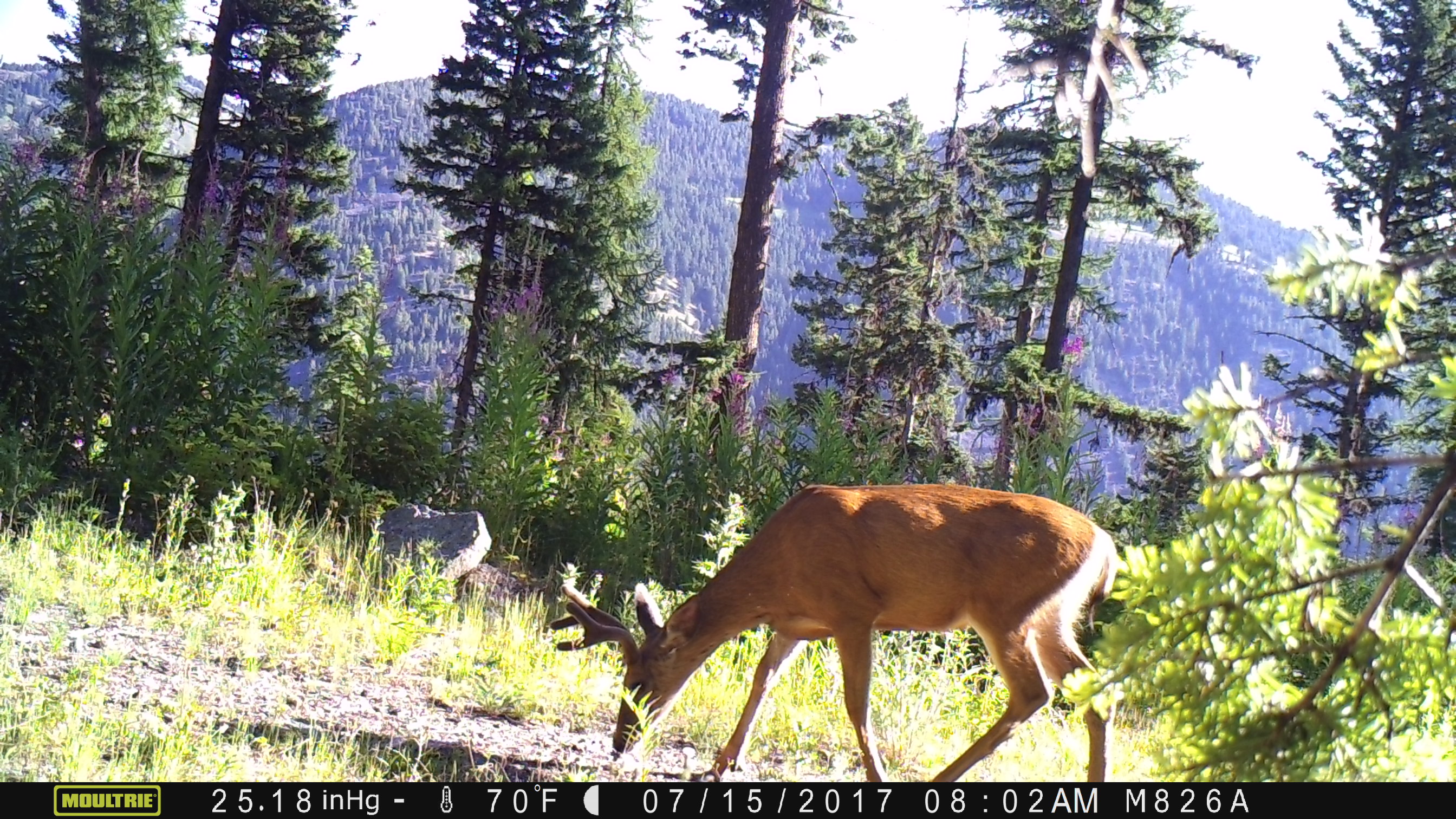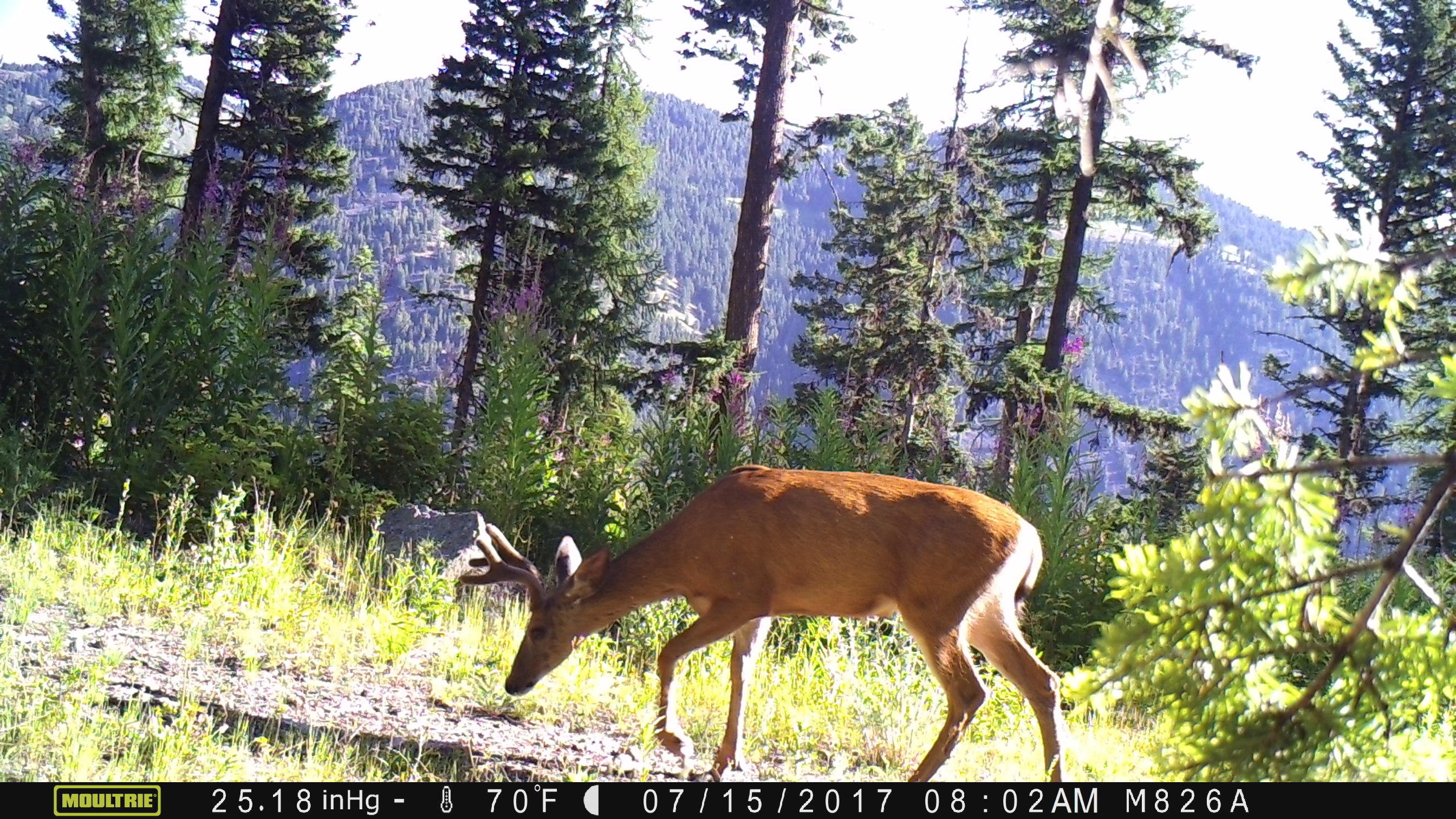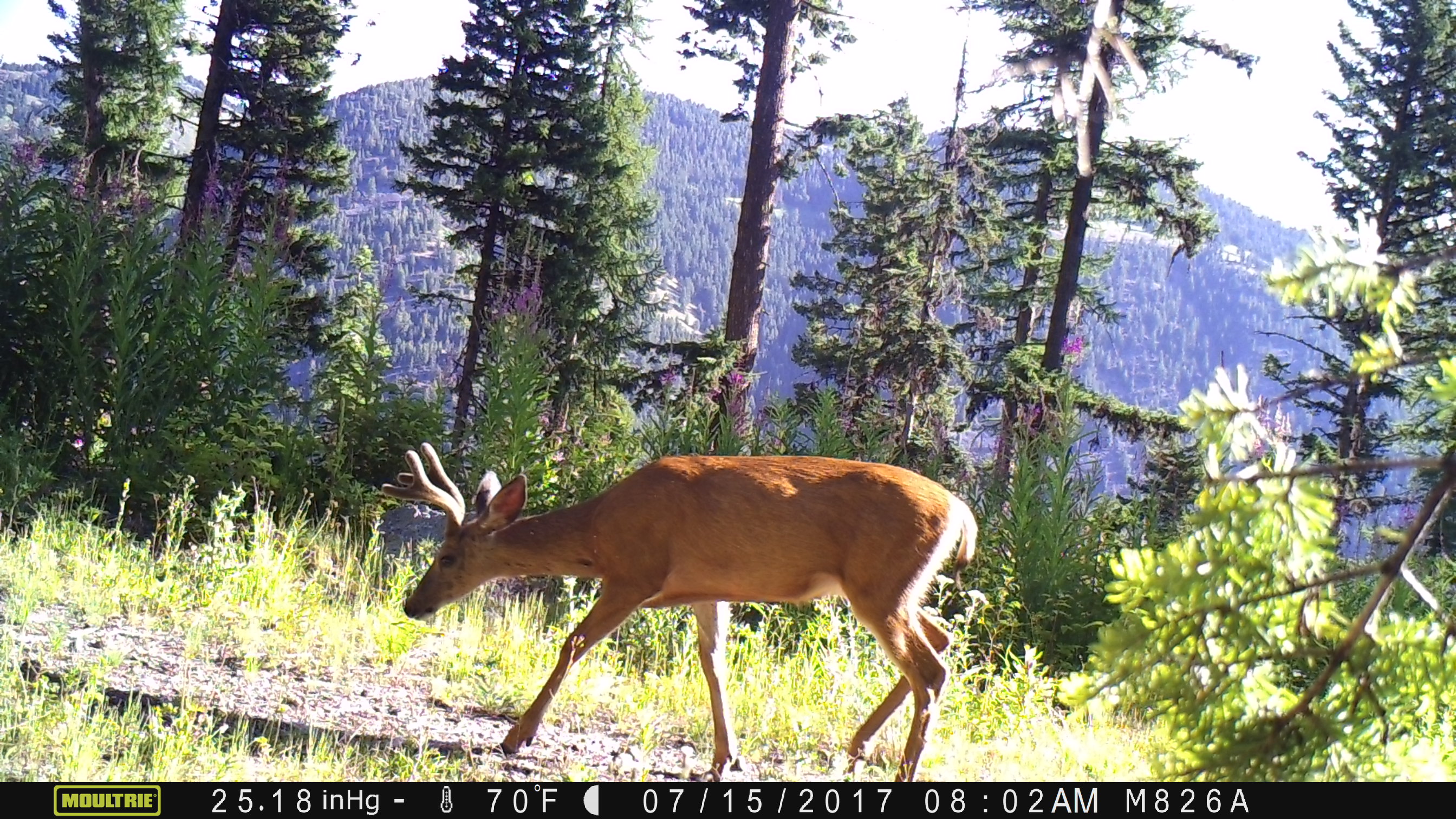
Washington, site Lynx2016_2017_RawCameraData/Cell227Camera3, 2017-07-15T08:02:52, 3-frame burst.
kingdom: Animalia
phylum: Chordata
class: Mammalia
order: Artiodactyla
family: Cervidae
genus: Odocoileus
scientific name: Odocoileus hemionus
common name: mule deer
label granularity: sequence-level